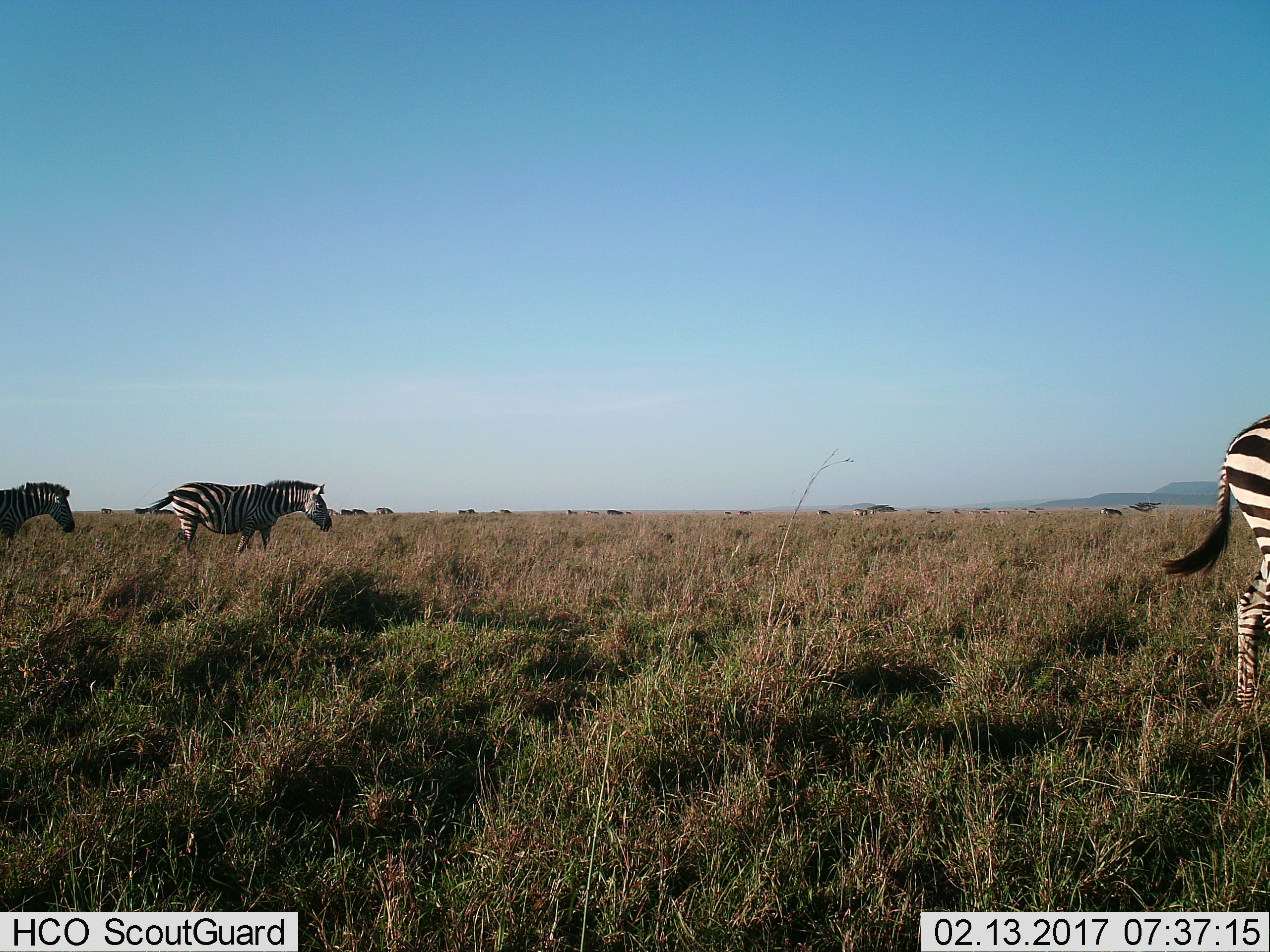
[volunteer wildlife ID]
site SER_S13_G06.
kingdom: Animalia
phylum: Chordata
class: Mammalia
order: Perissodactyla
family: Equidae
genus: Equus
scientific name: Equus quagga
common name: plains zebra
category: zebraplains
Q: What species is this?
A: Zebraplains (plains zebra) (Equus quagga).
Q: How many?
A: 11-50.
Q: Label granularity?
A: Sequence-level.